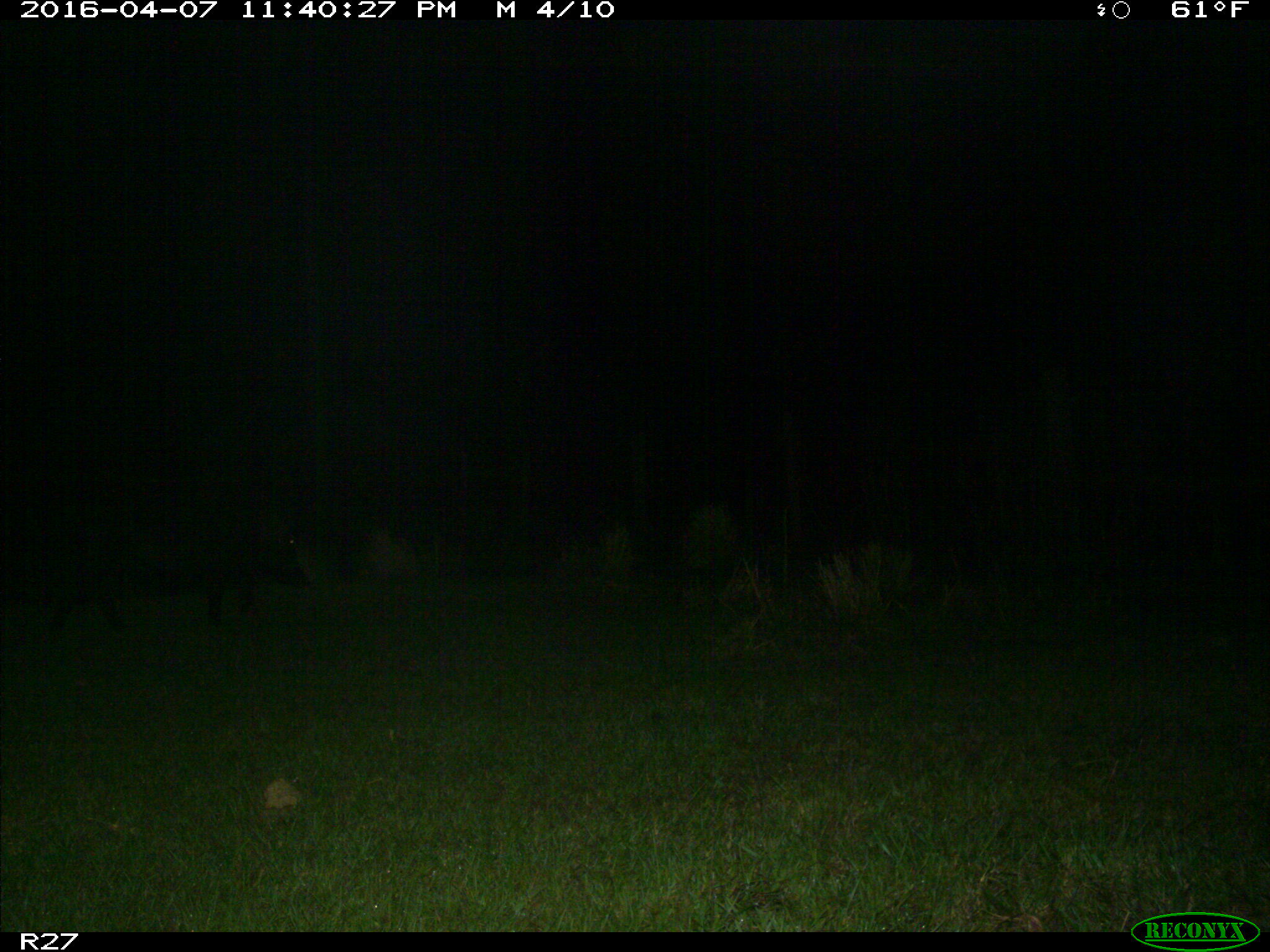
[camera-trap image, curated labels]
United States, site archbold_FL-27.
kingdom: Animalia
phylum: Chordata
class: Mammalia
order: Artiodactyla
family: Suidae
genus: Sus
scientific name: Sus scrofa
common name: wild boar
Sus scrofa (wild boar).